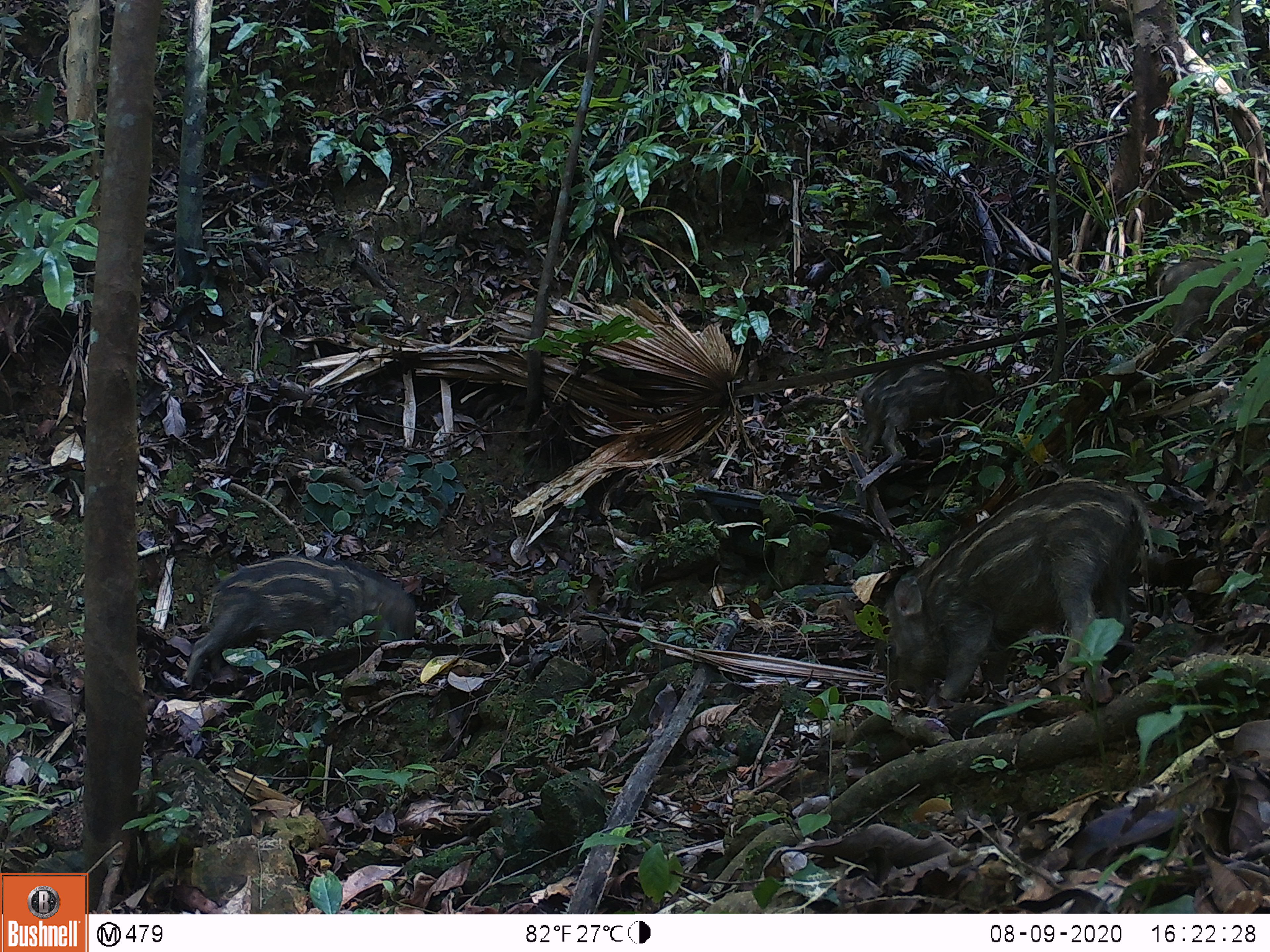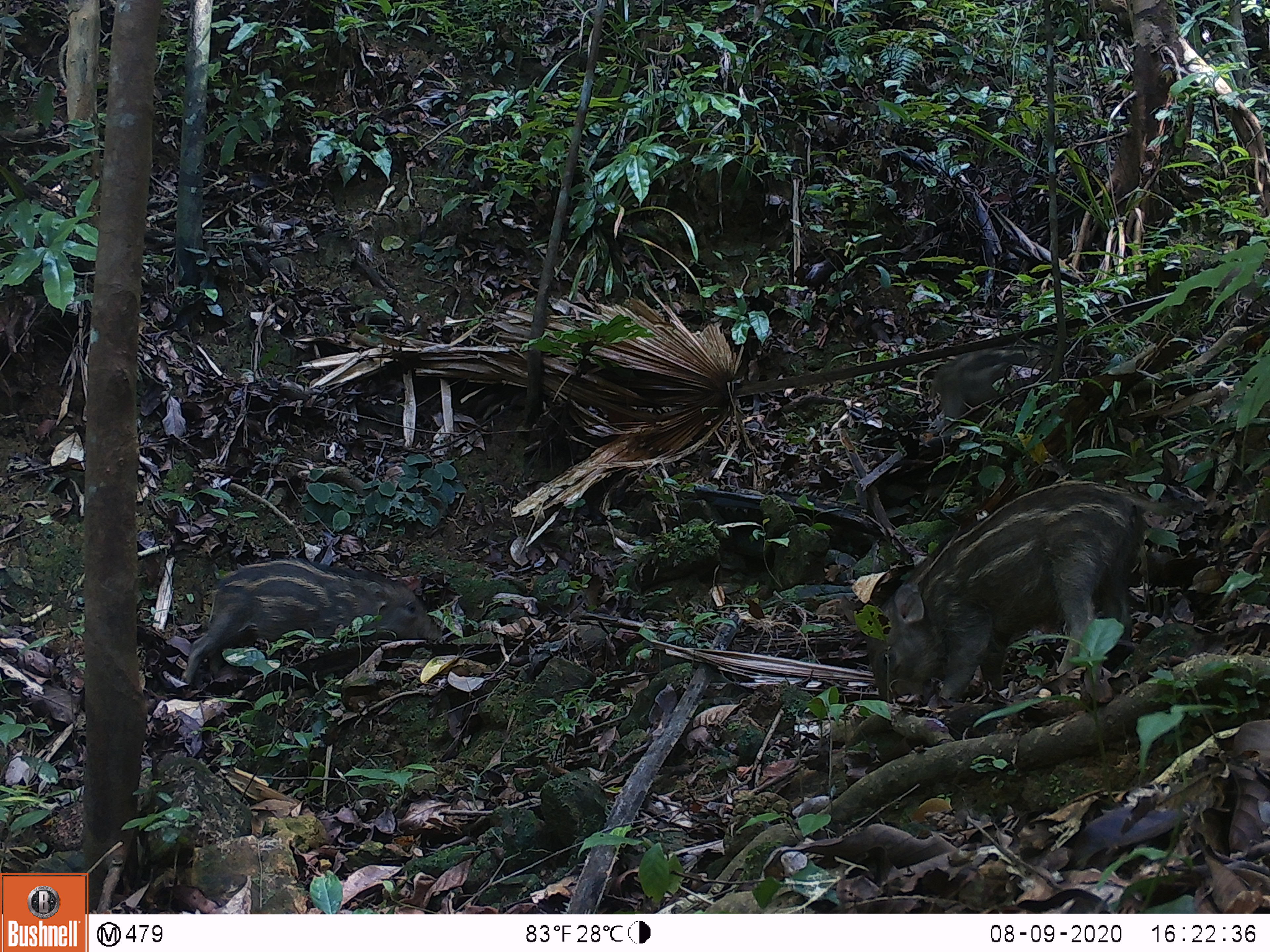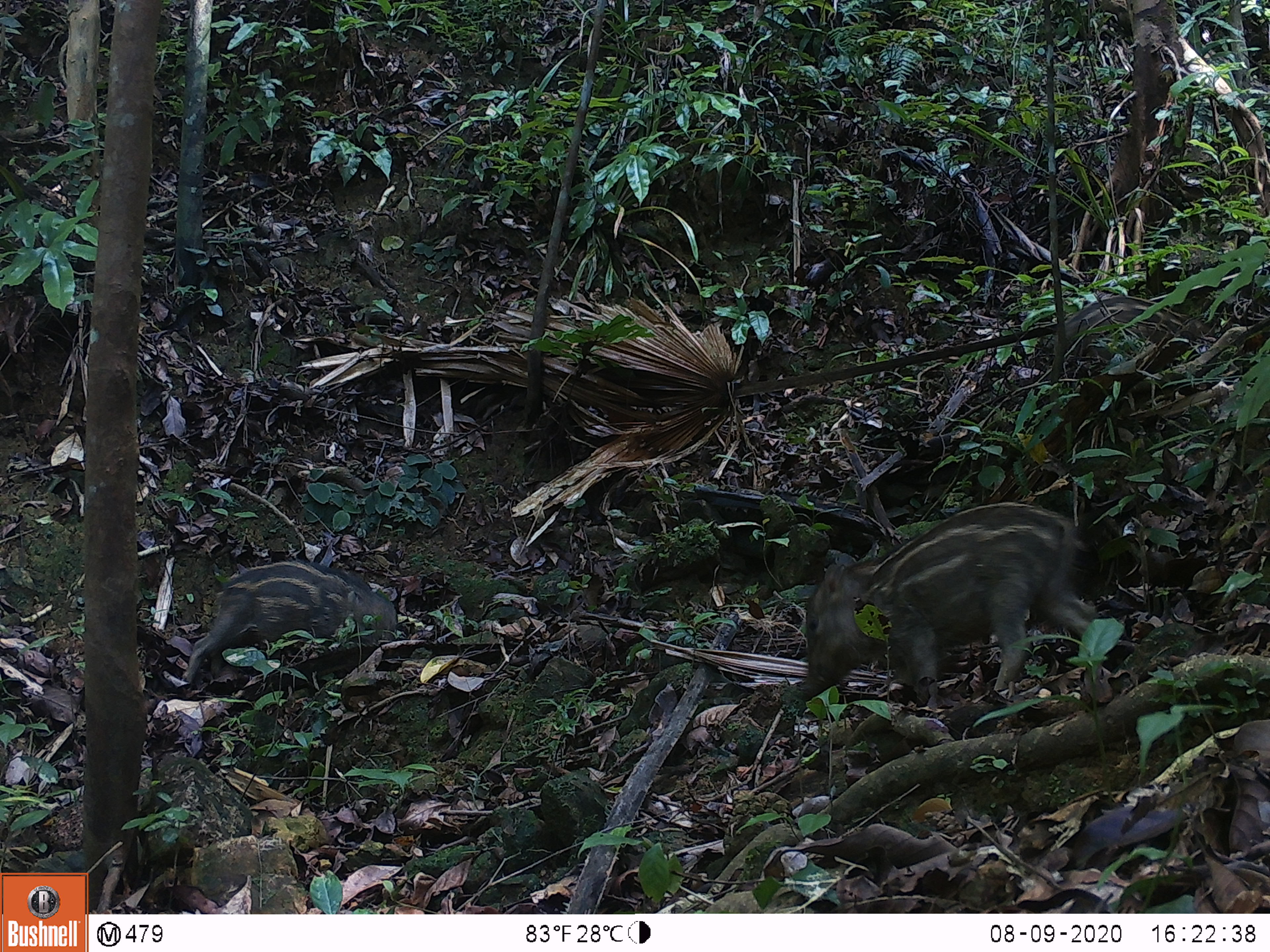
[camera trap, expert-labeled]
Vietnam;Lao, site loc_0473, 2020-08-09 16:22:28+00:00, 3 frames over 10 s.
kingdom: Animalia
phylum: Chordata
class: Mammalia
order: Artiodactyla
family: Suidae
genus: Sus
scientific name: Sus scrofa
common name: eurasian wild pig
Eurasian wild pig (Sus scrofa). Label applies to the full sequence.